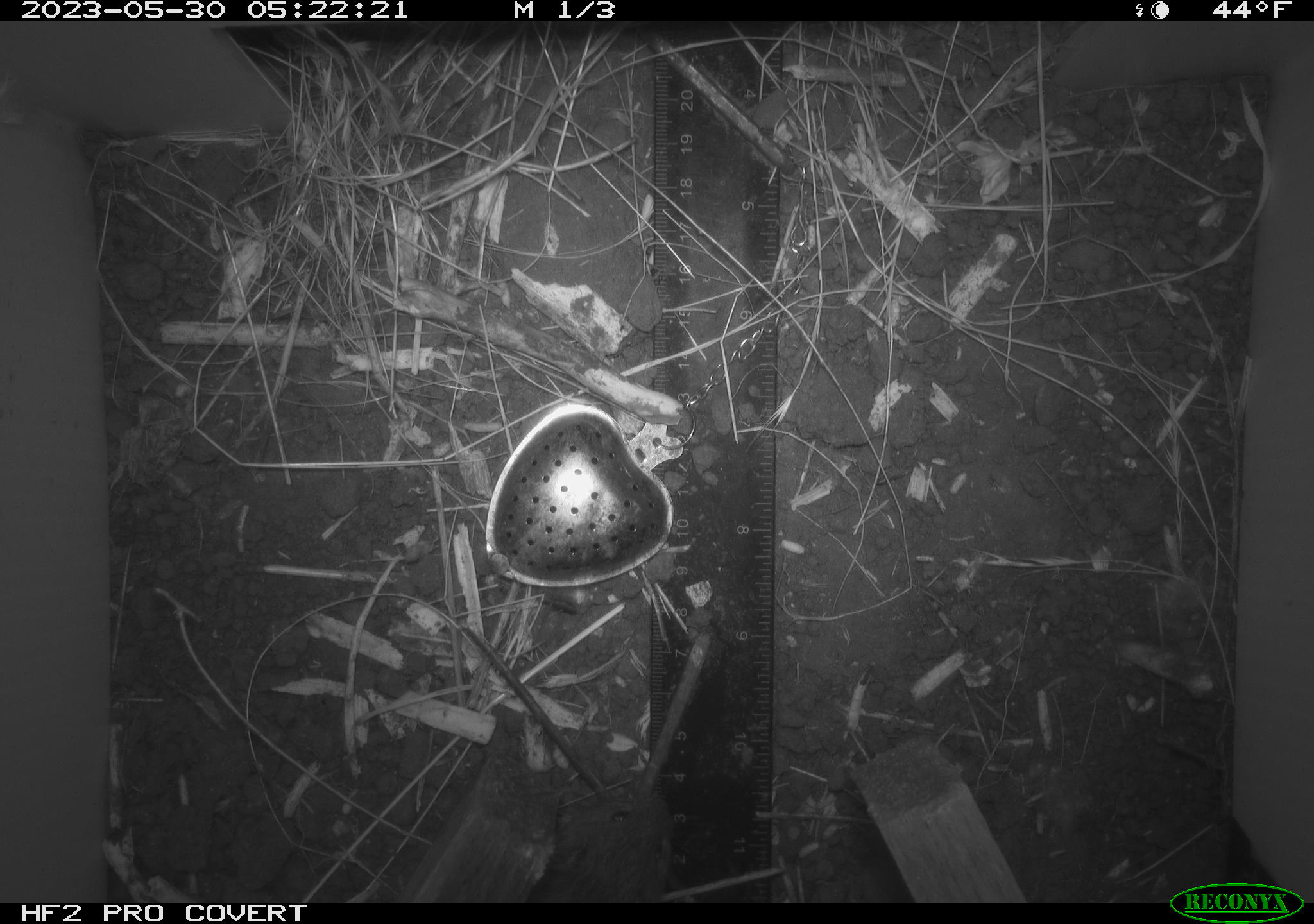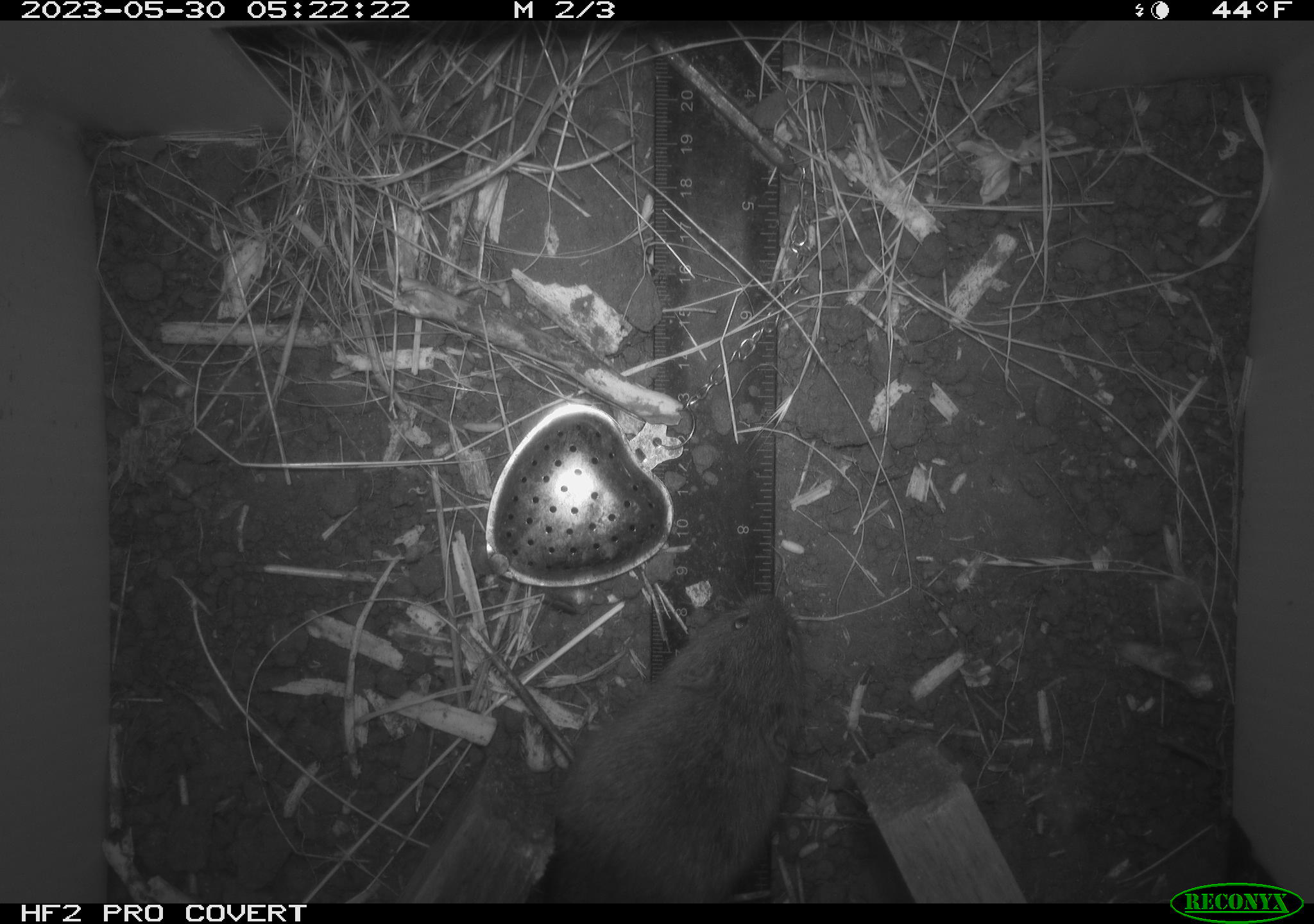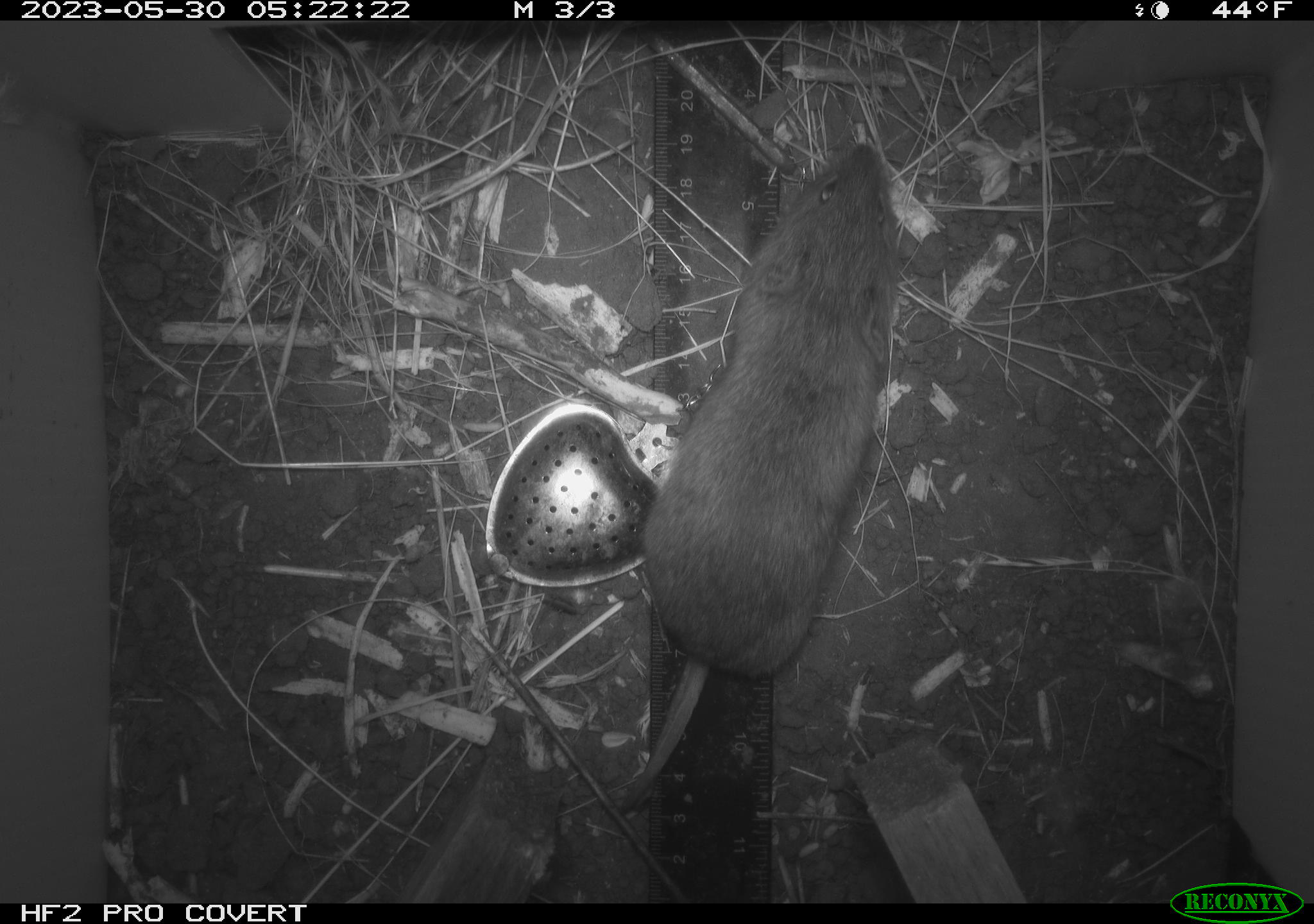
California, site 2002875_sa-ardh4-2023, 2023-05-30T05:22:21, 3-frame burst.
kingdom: Animalia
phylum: Chordata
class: Mammalia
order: Rodentia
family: Cricetidae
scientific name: Arvicolinae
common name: voles, lemmings, and muskrats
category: arvicolinae subfamily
Arvicolinae subfamily (voles, lemmings, and muskrats) (Arvicolinae).